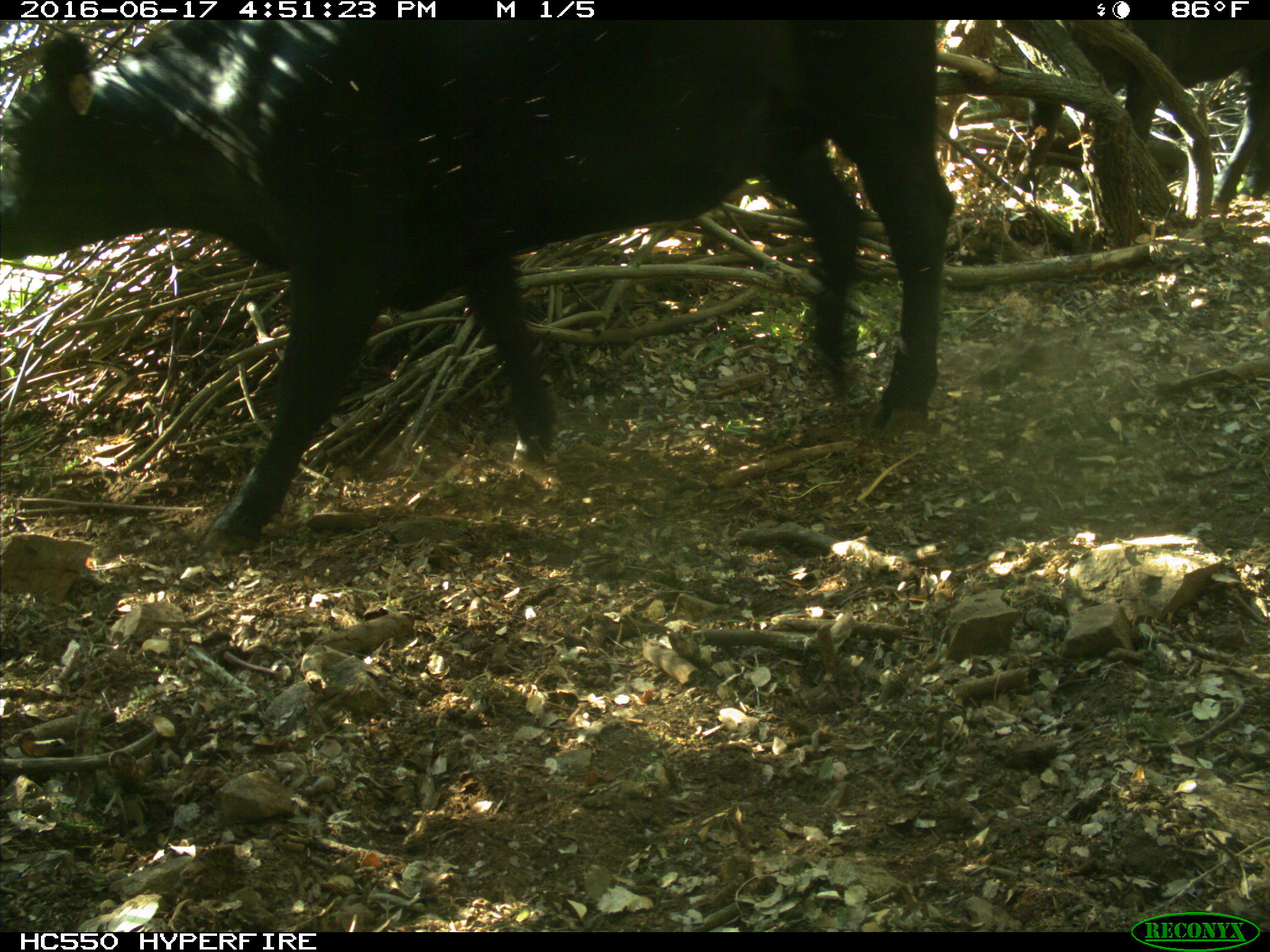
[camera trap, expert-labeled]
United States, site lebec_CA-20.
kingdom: Animalia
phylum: Chordata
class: Mammalia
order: Artiodactyla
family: Bovidae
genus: Bos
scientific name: Bos taurus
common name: domestic cow